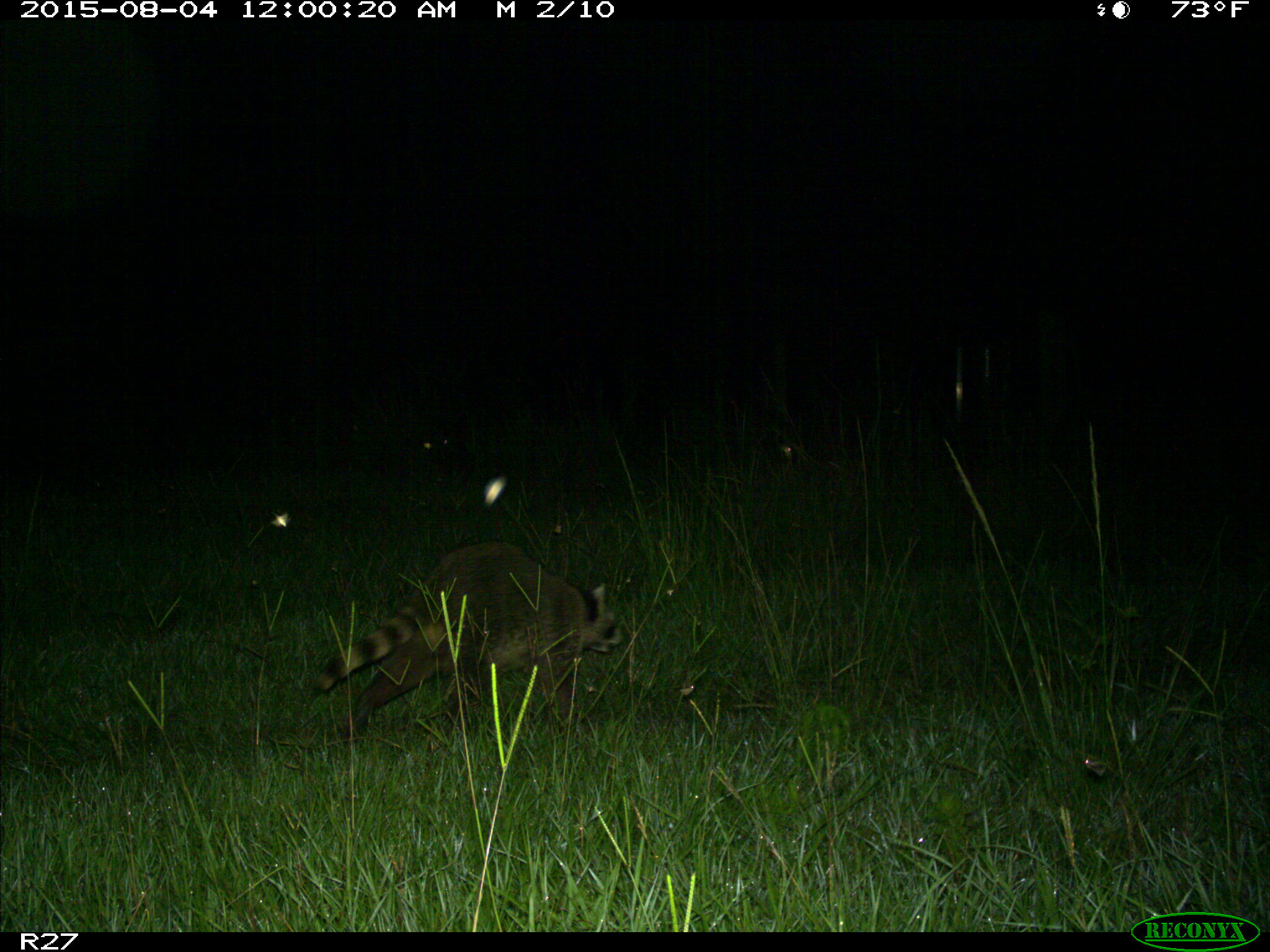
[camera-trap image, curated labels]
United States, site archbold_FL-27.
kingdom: Animalia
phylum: Chordata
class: Mammalia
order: Carnivora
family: Procyonidae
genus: Procyon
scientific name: Procyon lotor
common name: common raccoon